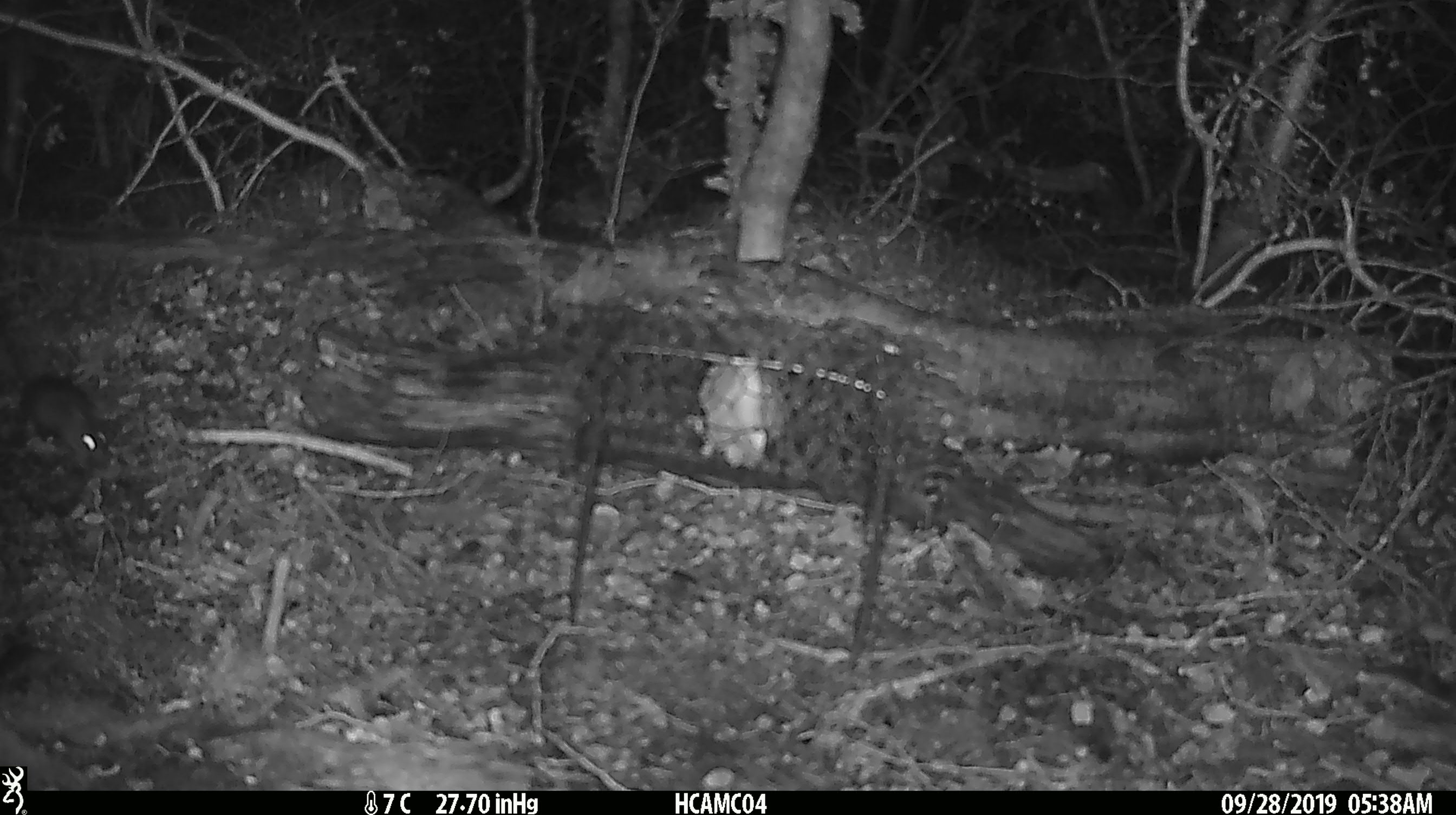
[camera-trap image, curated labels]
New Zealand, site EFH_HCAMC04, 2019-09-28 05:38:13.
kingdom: Animalia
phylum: Chordata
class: Mammalia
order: Rodentia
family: Muridae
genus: Mus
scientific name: Mus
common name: mouse